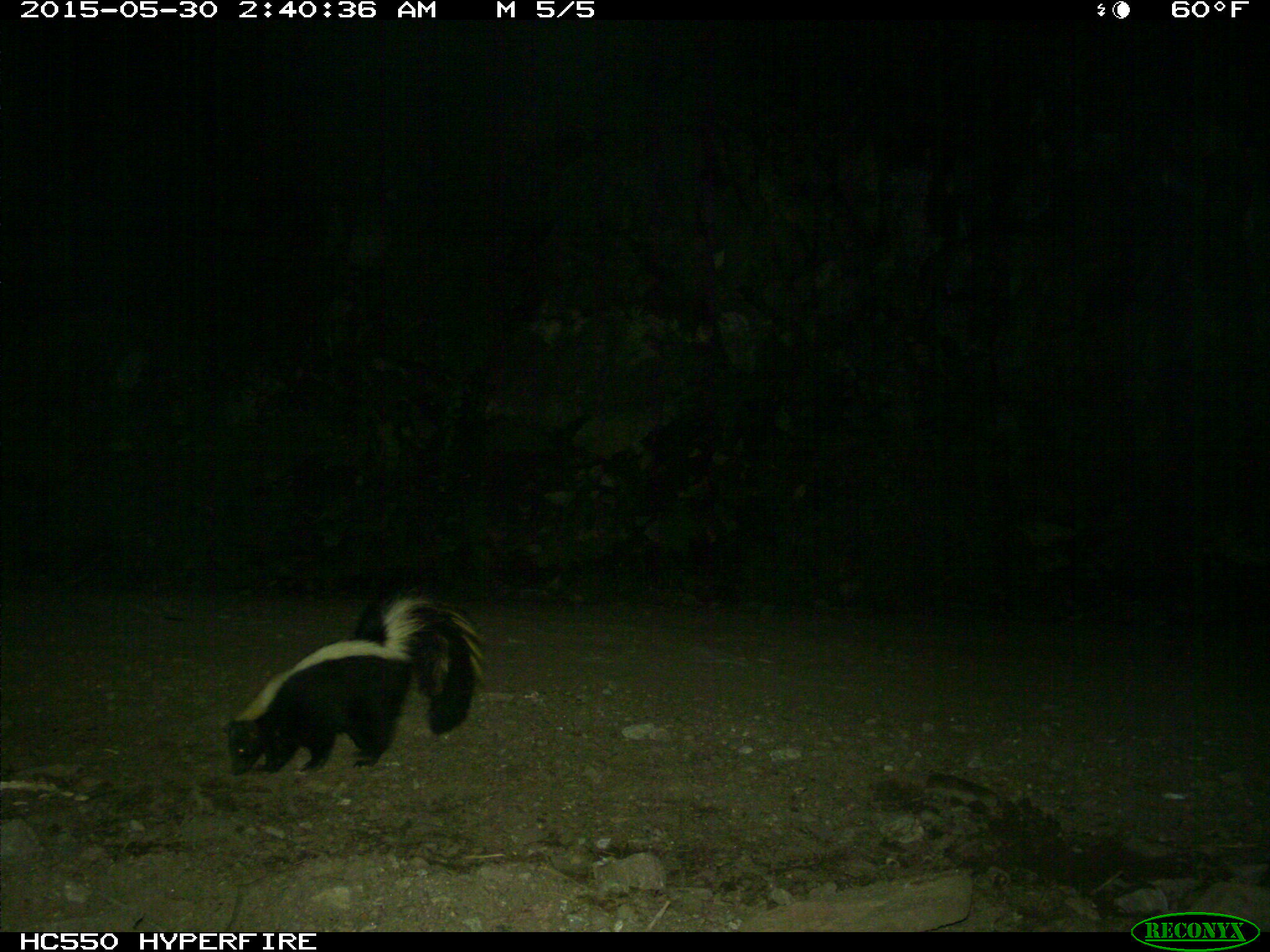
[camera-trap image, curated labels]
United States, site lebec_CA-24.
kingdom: Animalia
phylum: Chordata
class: Mammalia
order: Carnivora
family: Mephitidae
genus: Mephitis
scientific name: Mephitis mephitis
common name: striped skunk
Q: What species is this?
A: Mephitis mephitis (striped skunk).